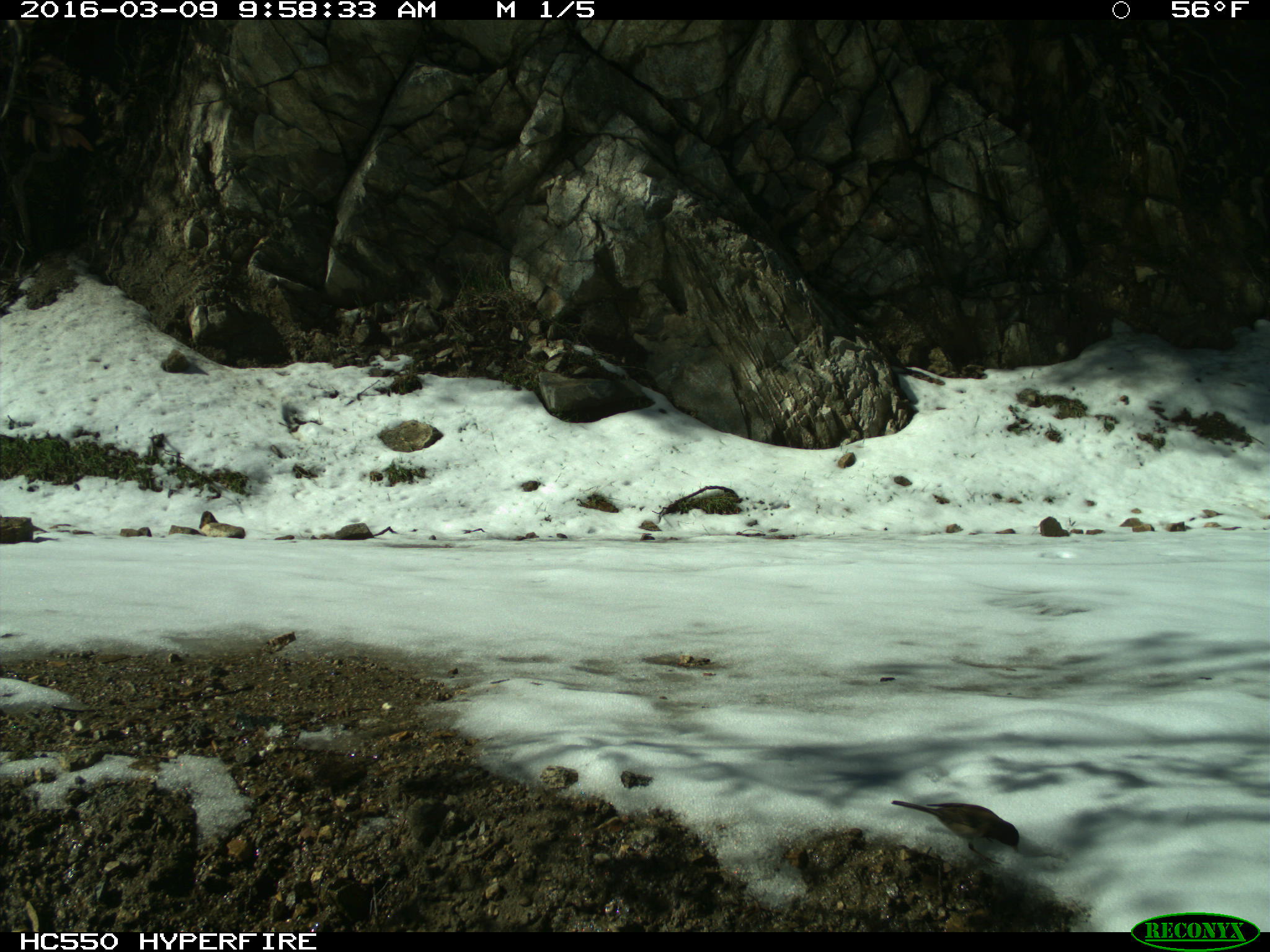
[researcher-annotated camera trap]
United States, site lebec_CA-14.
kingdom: Animalia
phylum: Chordata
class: Aves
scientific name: Aves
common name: birds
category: unidentified bird